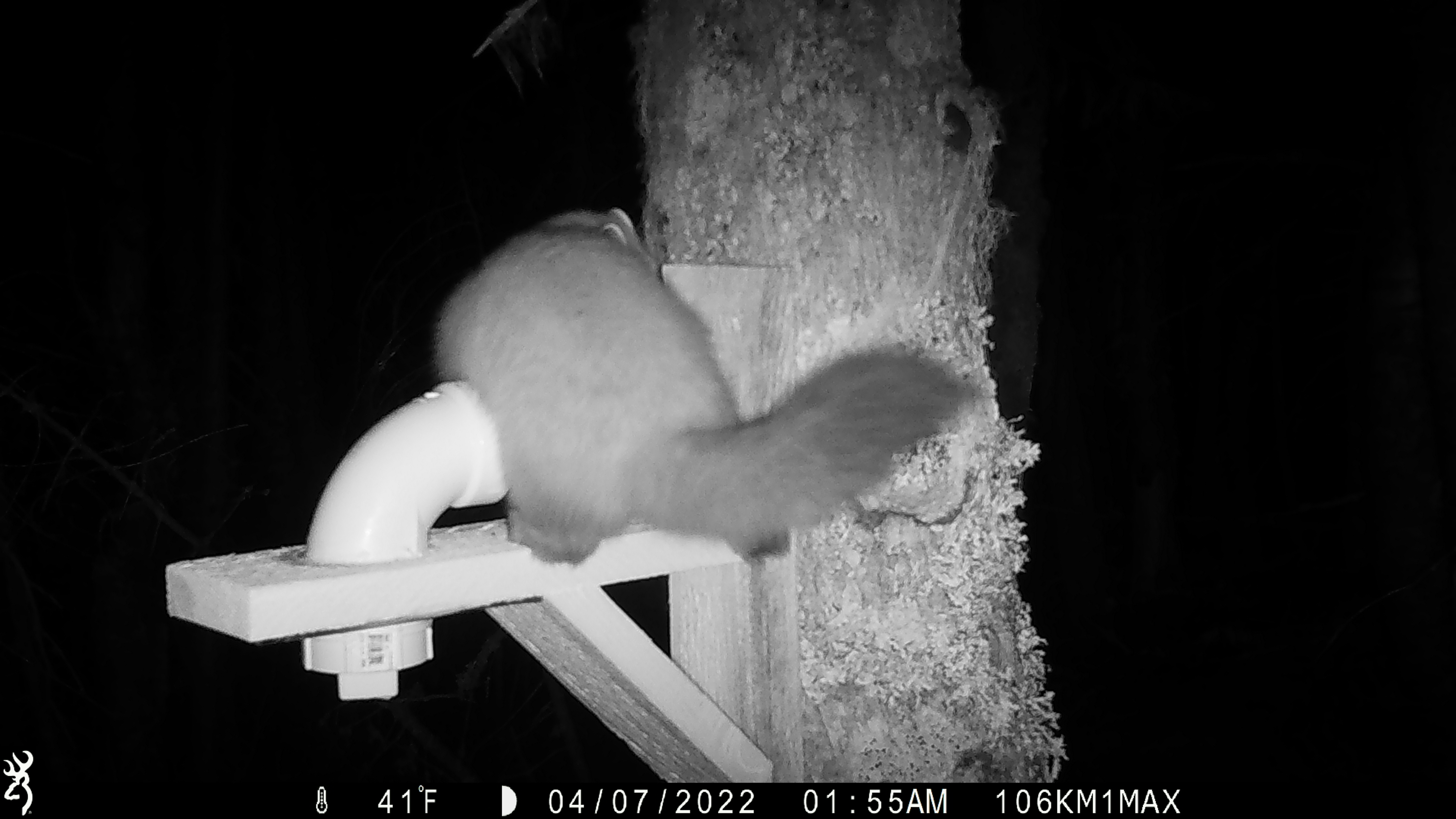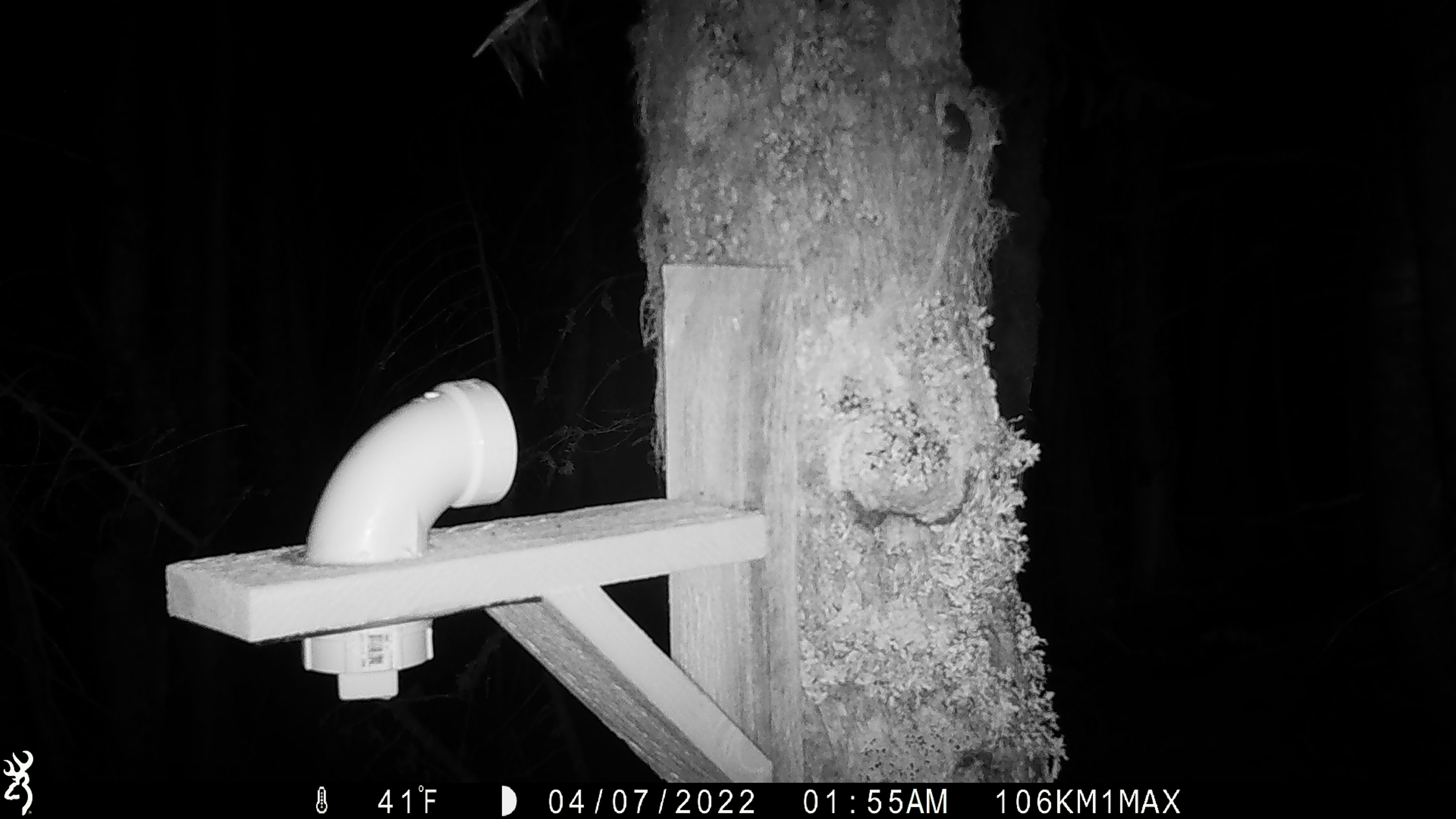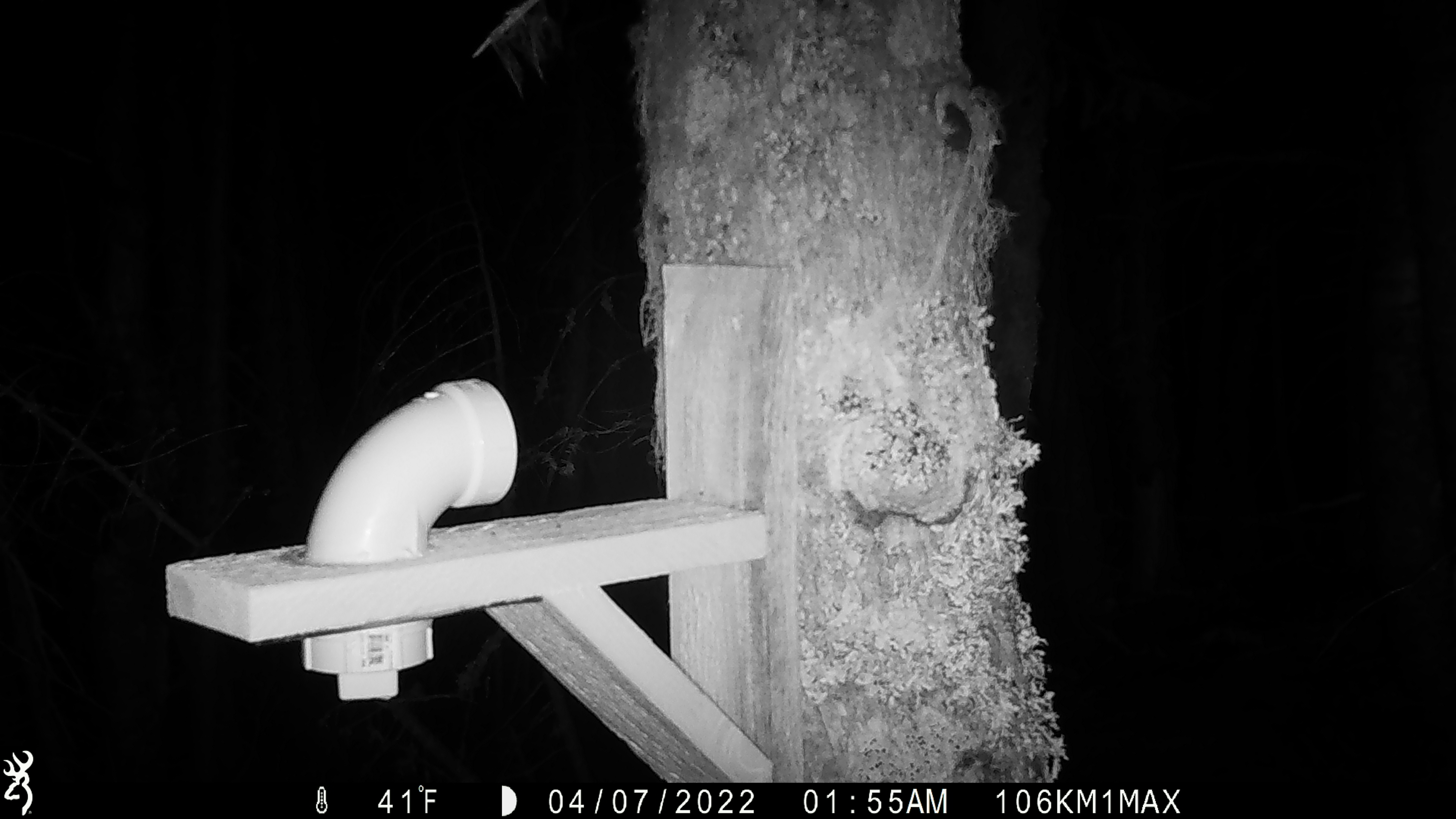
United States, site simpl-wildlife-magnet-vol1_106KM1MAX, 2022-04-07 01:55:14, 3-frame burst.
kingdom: Animalia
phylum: Chordata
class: Mammalia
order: Carnivora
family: Mustelidae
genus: Martes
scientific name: Martes americana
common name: american marten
American marten (Martes americana).